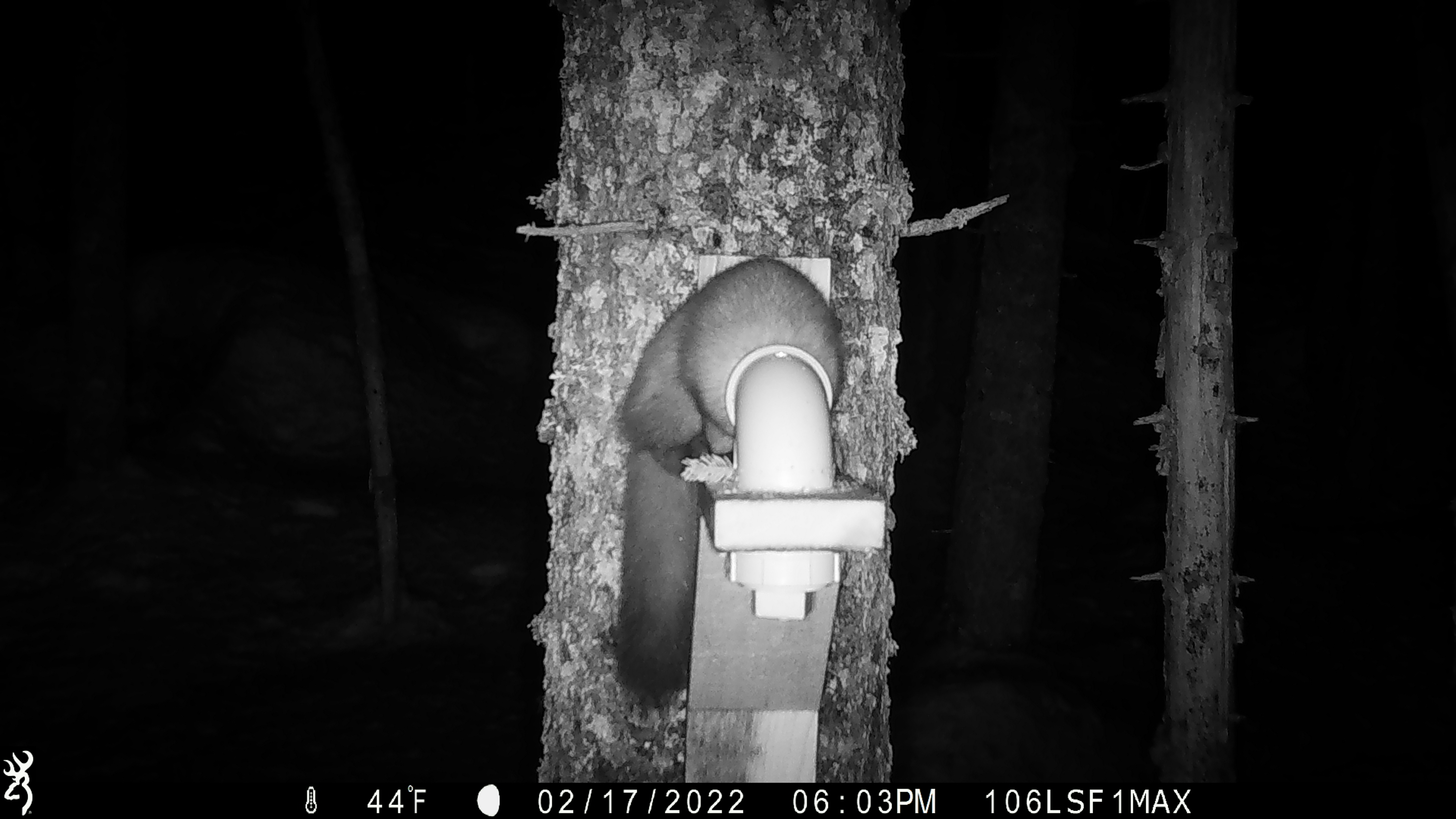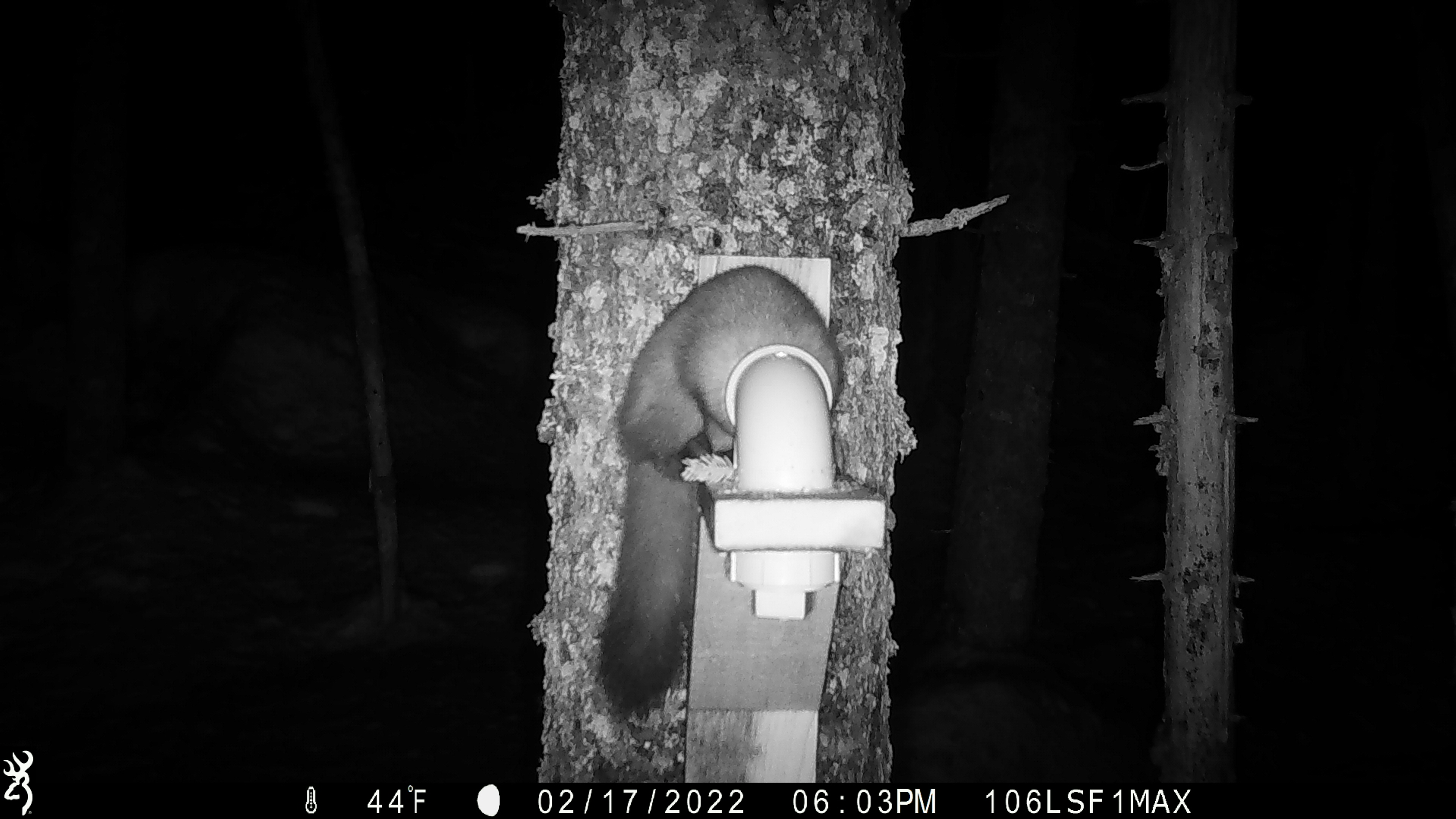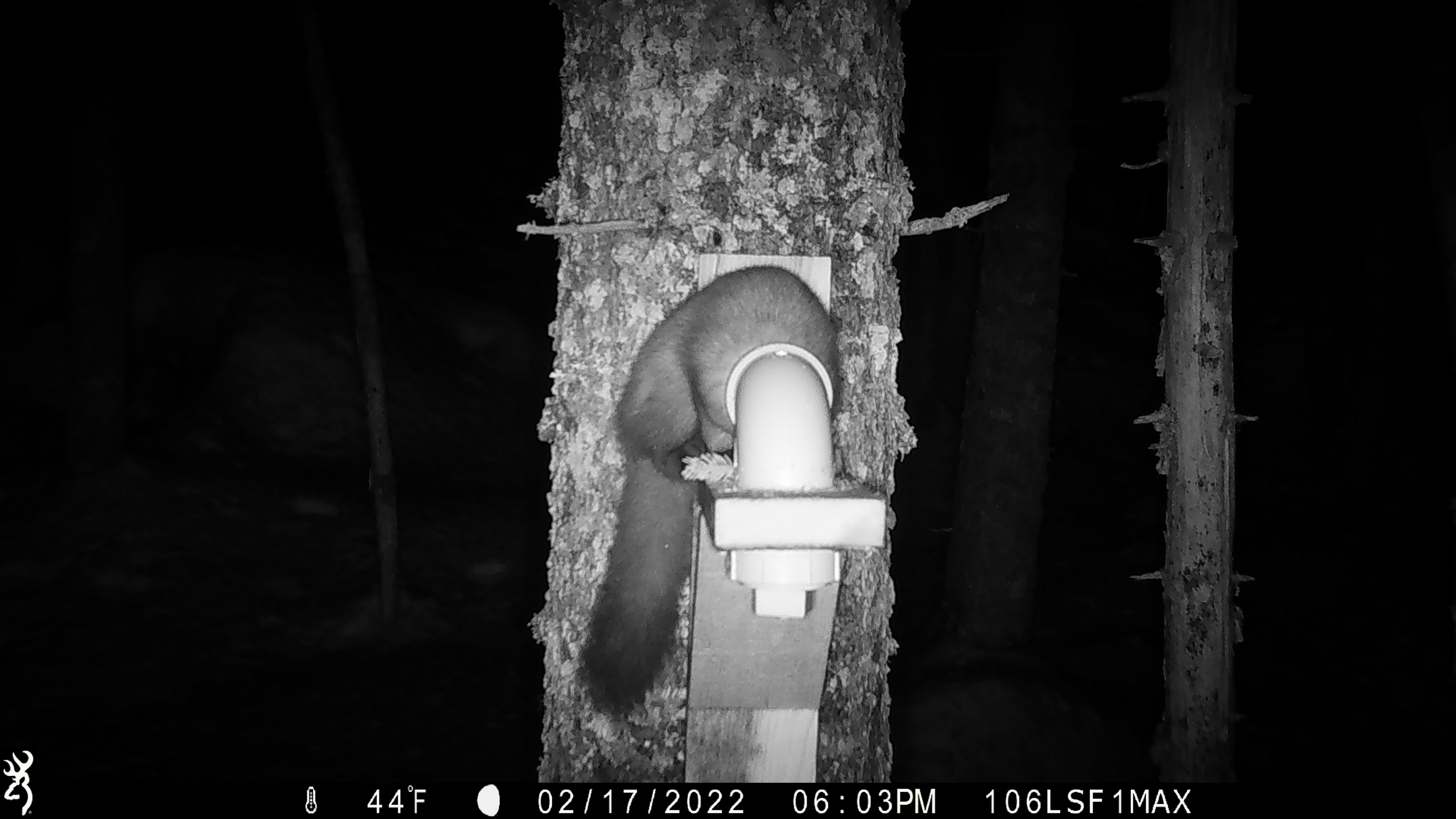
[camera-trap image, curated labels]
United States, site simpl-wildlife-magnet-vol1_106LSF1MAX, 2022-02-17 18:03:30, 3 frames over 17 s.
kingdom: Animalia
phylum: Chordata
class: Mammalia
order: Carnivora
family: Mustelidae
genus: Martes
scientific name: Martes americana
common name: american marten